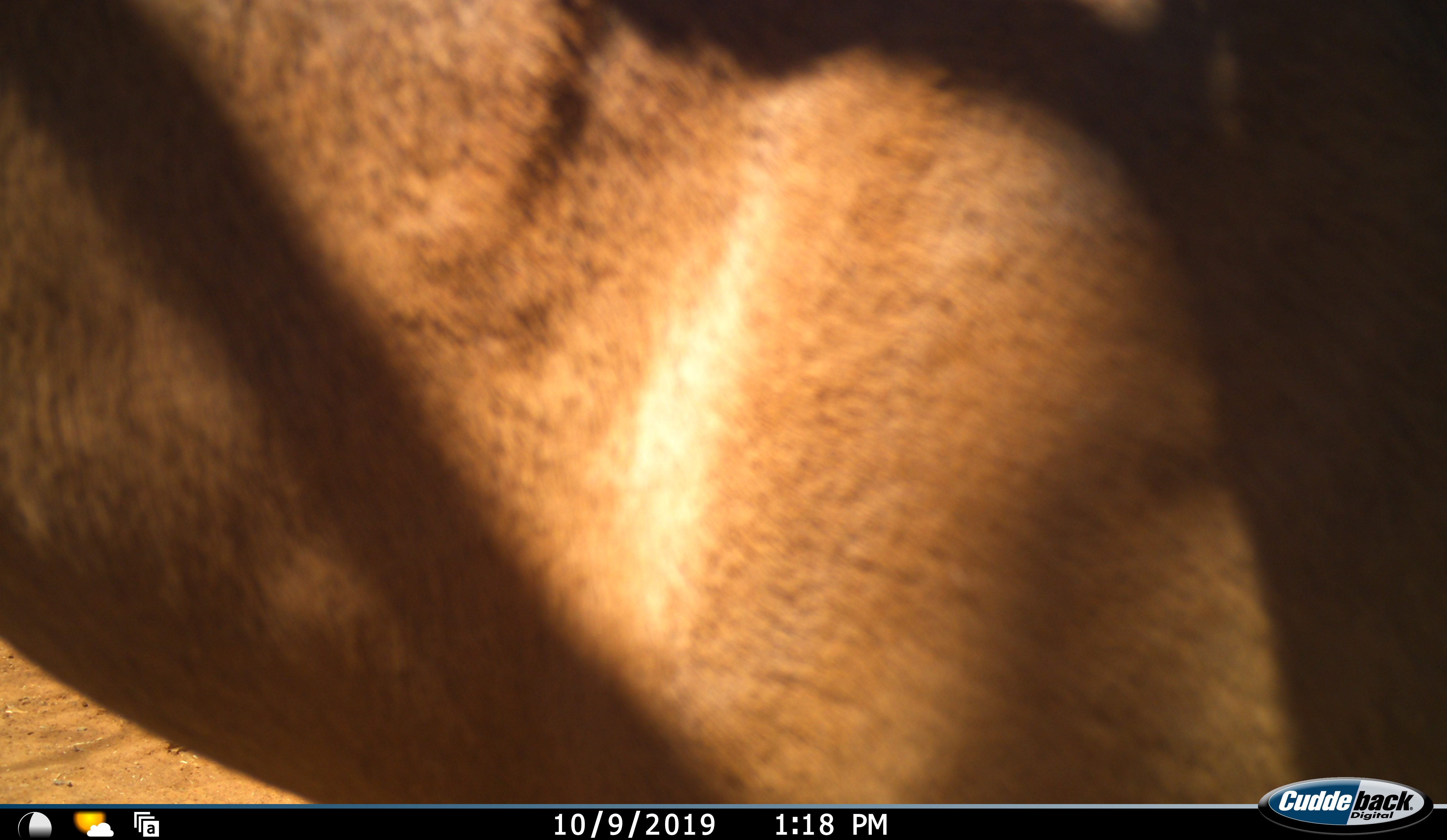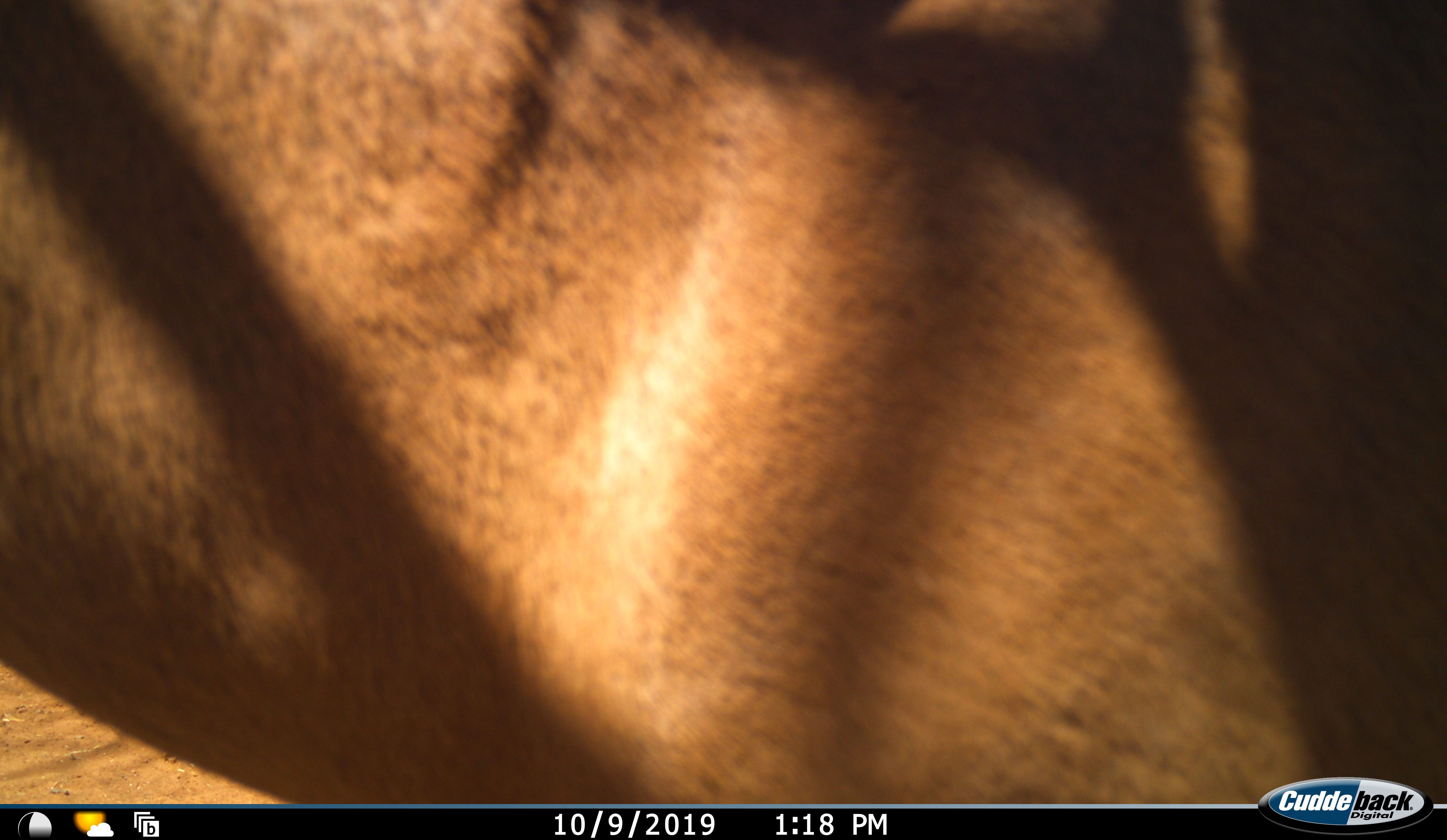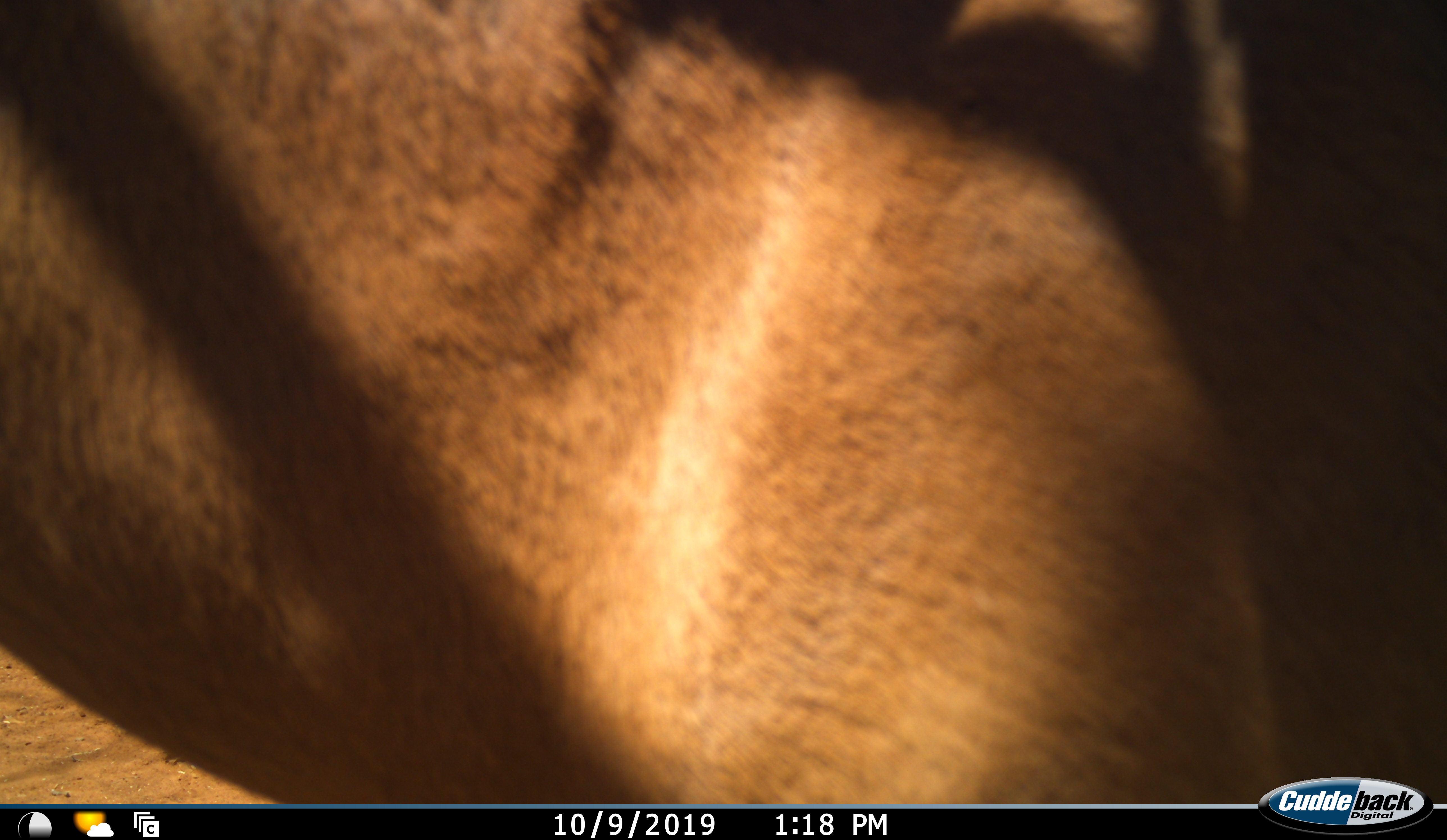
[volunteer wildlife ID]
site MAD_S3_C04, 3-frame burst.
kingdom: Animalia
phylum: Chordata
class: Mammalia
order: Artiodactyla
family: Bovidae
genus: Aepyceros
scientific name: Aepyceros melampus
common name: impala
Impala (Aepyceros melampus), count 1. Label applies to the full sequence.